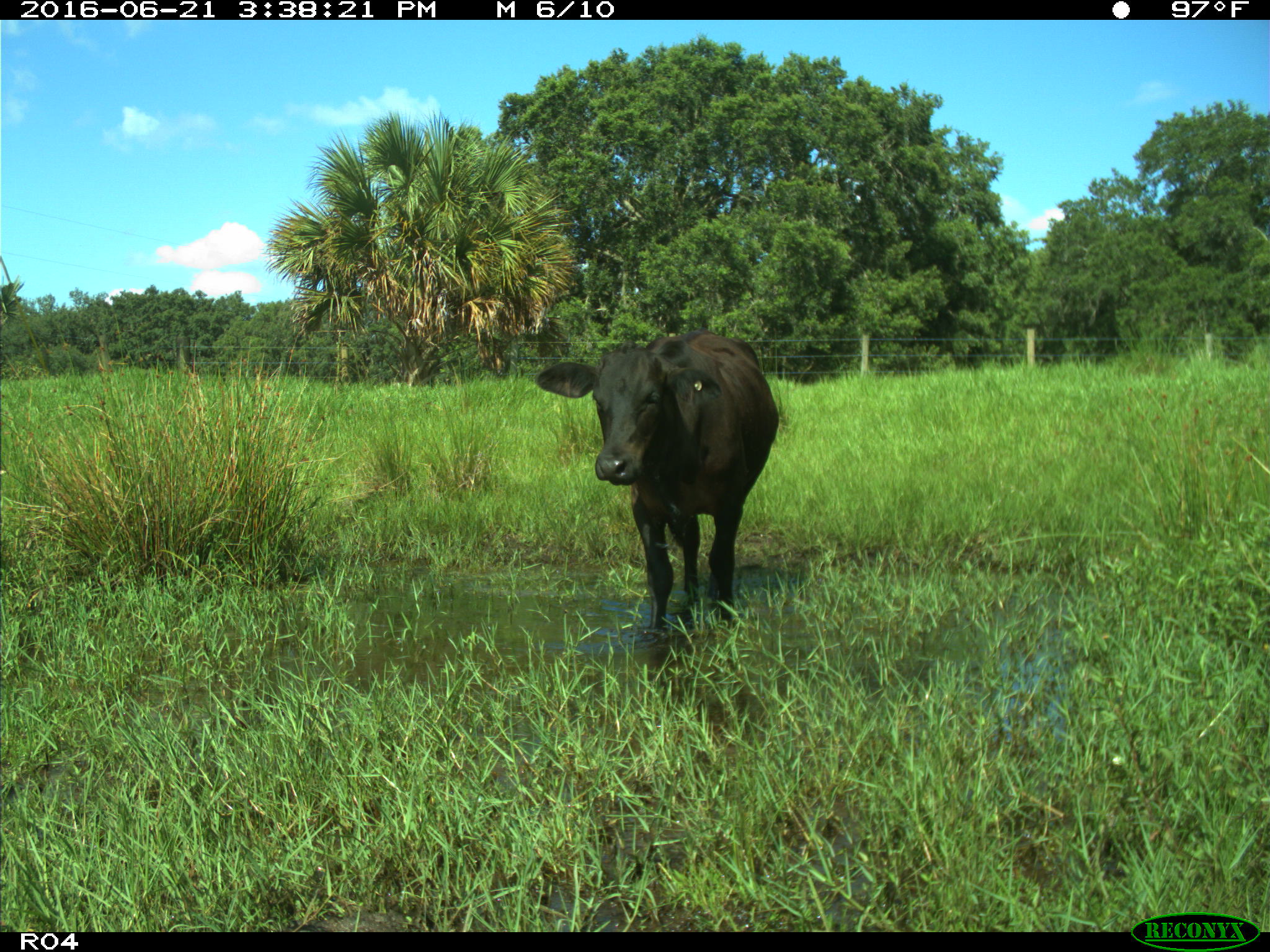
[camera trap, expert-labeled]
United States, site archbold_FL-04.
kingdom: Animalia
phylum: Chordata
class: Mammalia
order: Artiodactyla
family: Bovidae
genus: Bos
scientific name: Bos taurus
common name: domestic cow